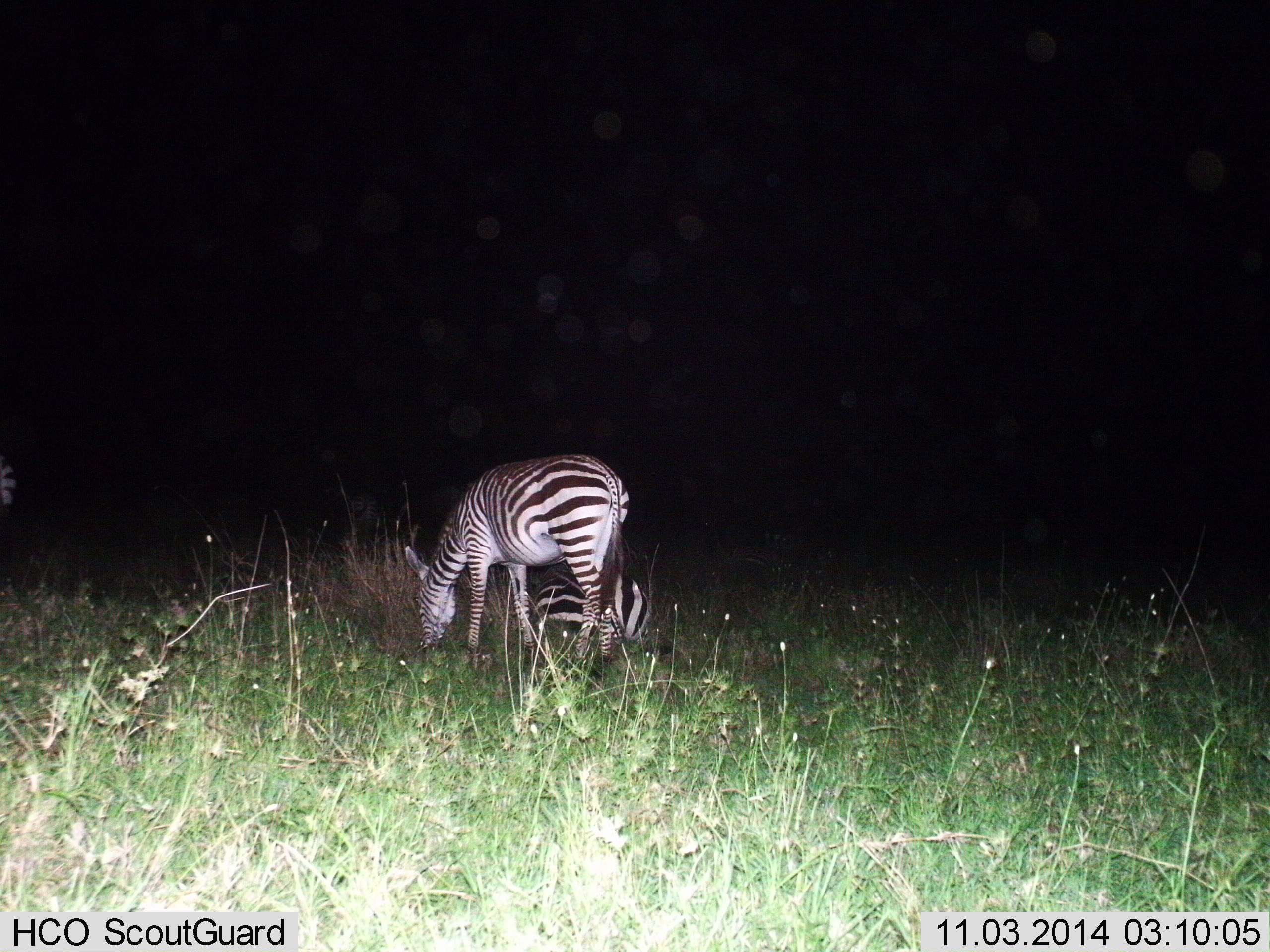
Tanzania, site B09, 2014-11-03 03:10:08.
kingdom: Animalia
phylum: Chordata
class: Mammalia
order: Perissodactyla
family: Equidae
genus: Equus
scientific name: Equus quagga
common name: plains zebra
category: zebra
Zebra (plains zebra) (Equus quagga), count 2. Behavior (volunteer vote fractions): standing 50%, resting 80%, moving 0%, interacting 0%. Young present (vote fraction): 0%. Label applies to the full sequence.